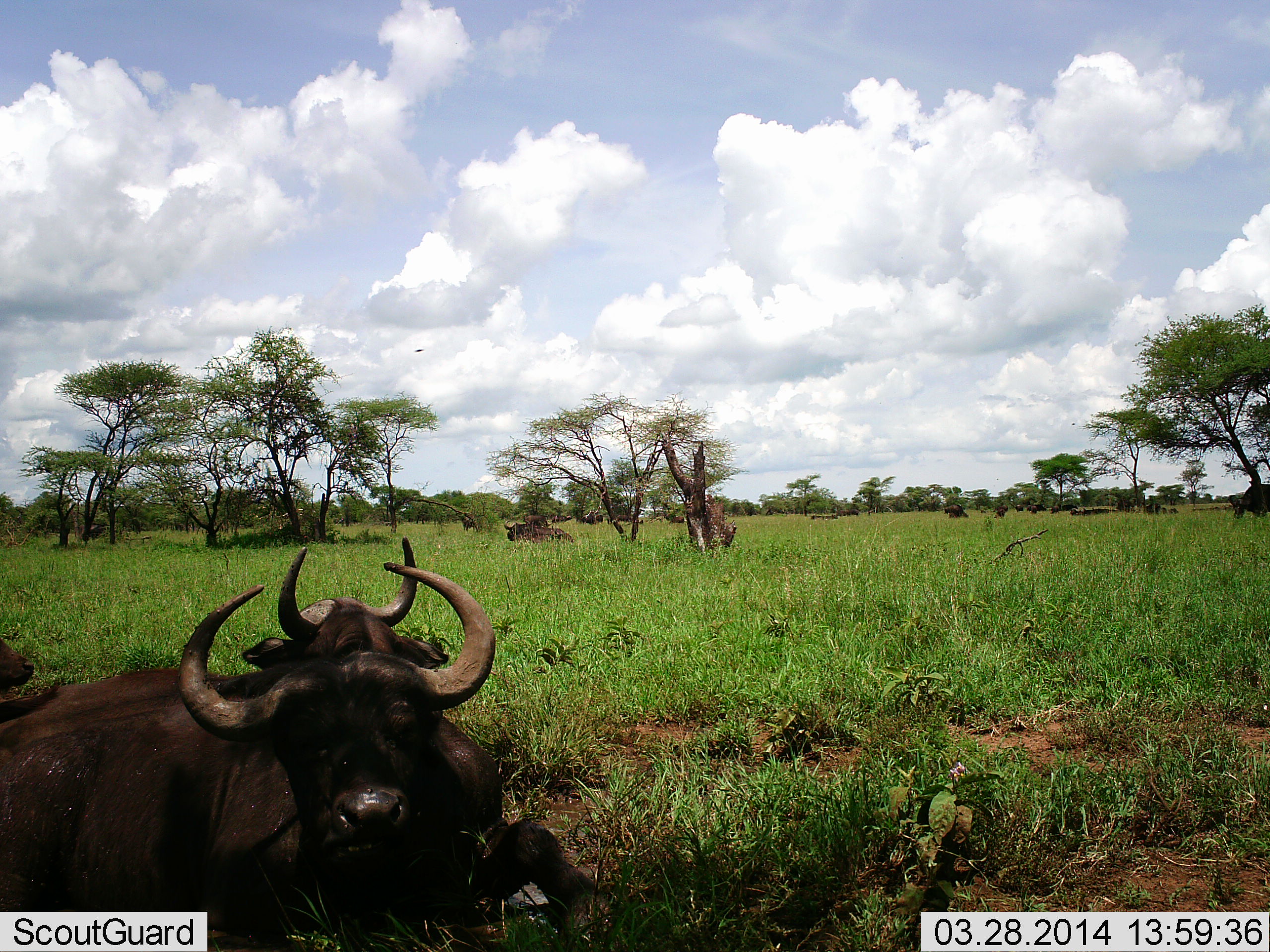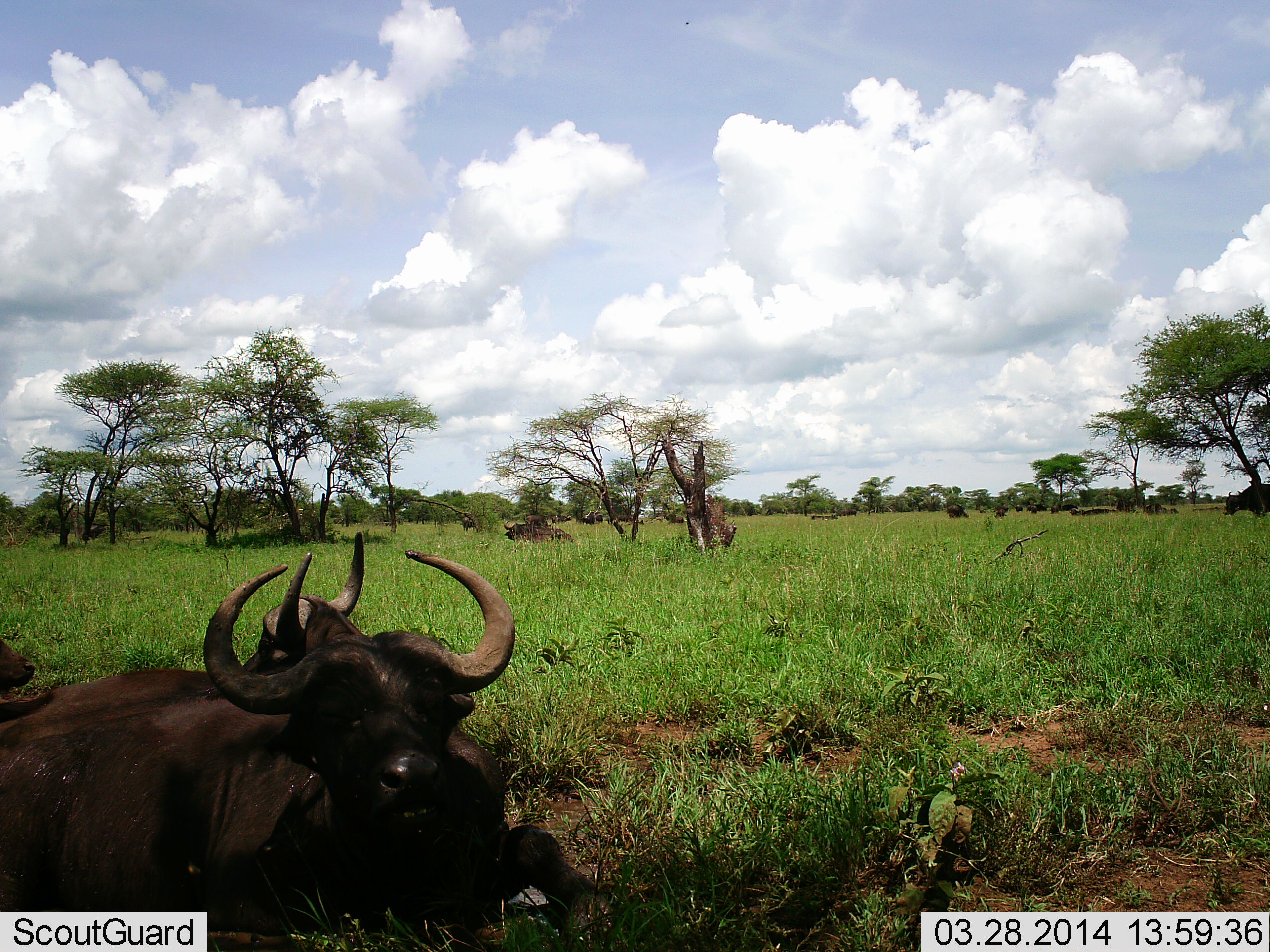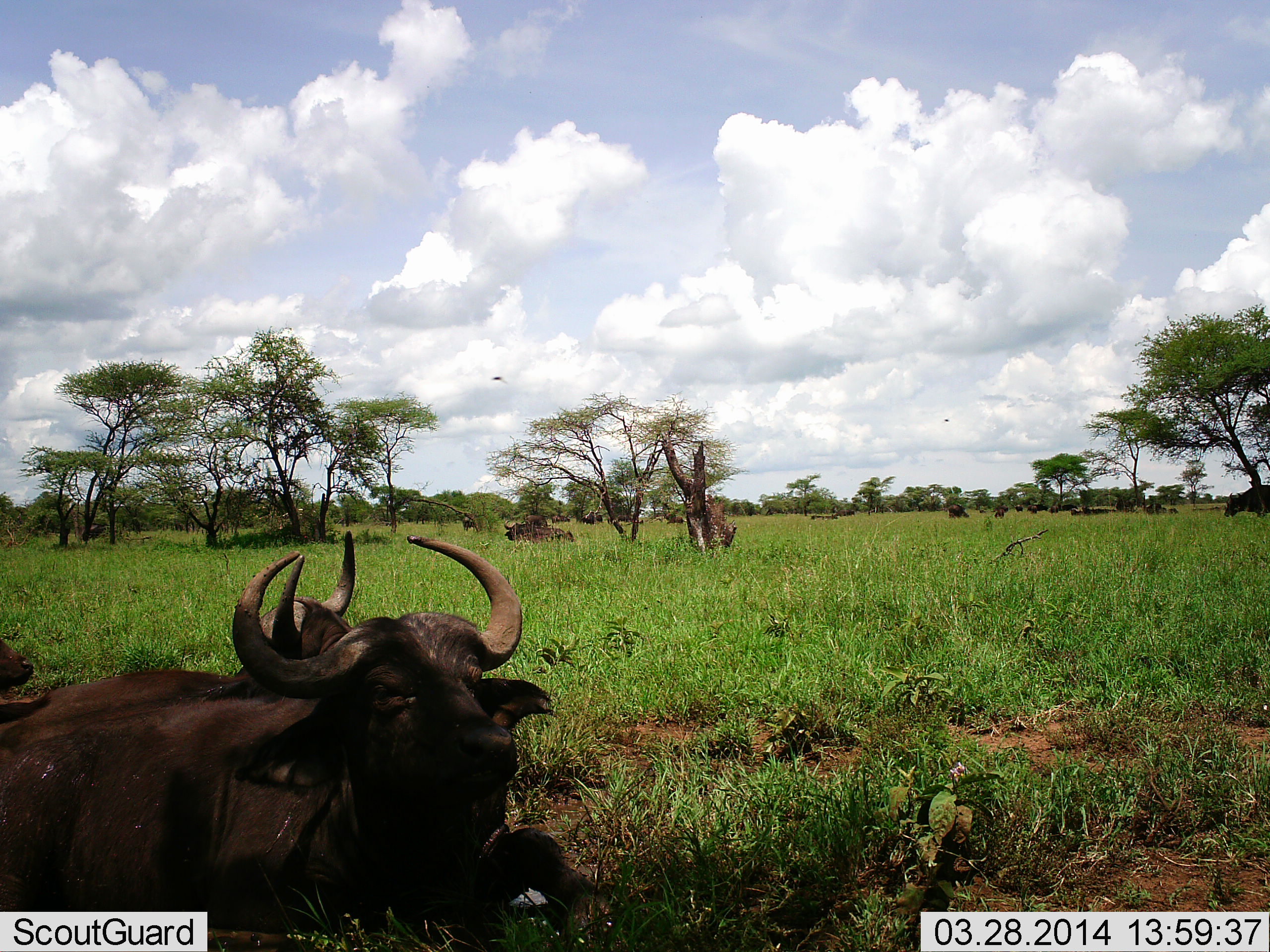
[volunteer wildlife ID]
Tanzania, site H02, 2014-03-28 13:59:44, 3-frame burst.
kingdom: Animalia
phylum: Chordata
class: Mammalia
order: Artiodactyla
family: Bovidae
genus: Syncerus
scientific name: Syncerus caffer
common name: cape buffalo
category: buffalo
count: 11-50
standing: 33%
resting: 100%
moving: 17%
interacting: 0%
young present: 0%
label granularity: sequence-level